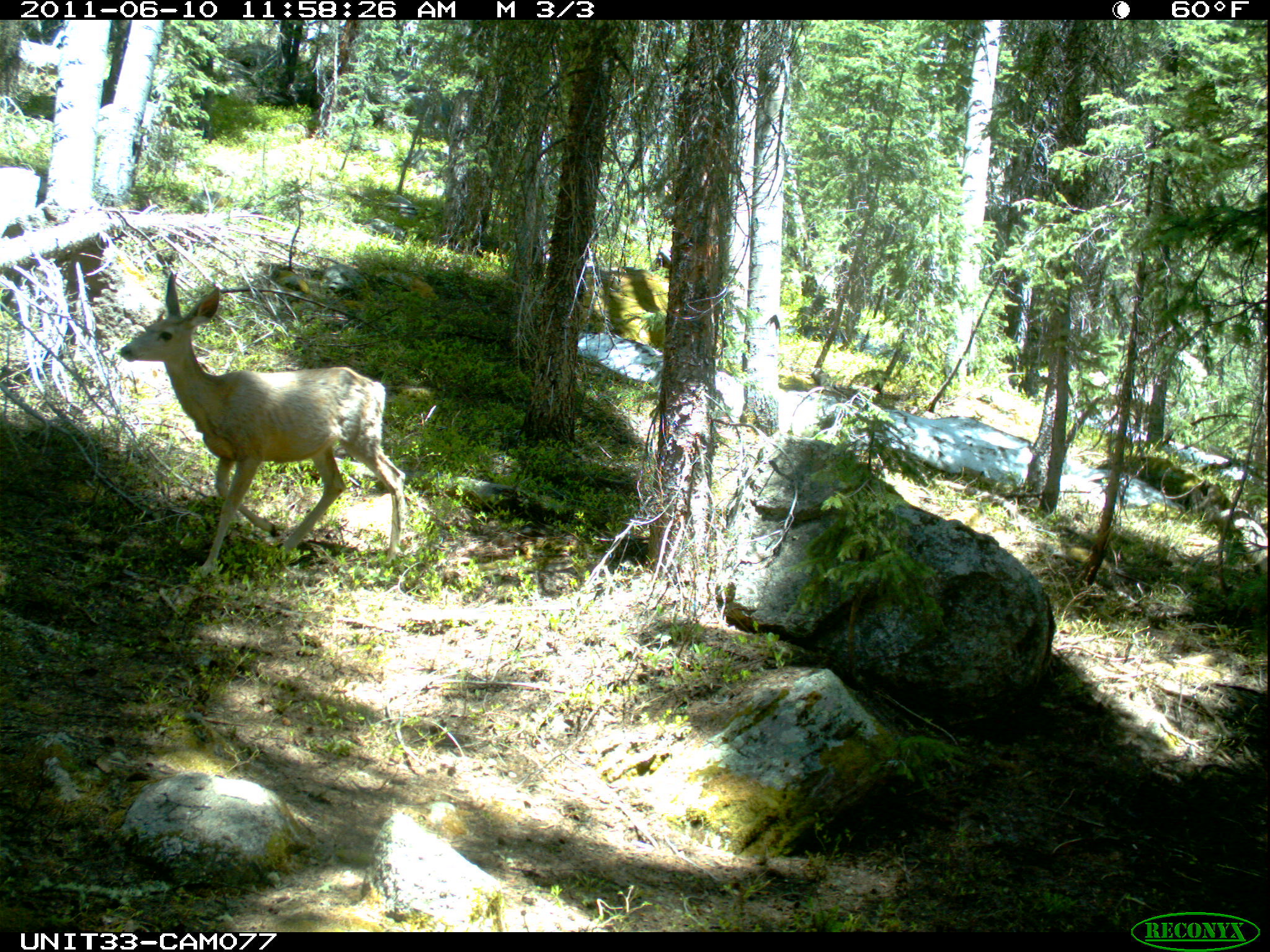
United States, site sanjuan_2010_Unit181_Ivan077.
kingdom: Animalia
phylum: Chordata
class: Mammalia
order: Artiodactyla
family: Cervidae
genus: Odocoileus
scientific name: Odocoileus hemionus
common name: mule deer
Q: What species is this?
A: Odocoileus hemionus (mule deer).